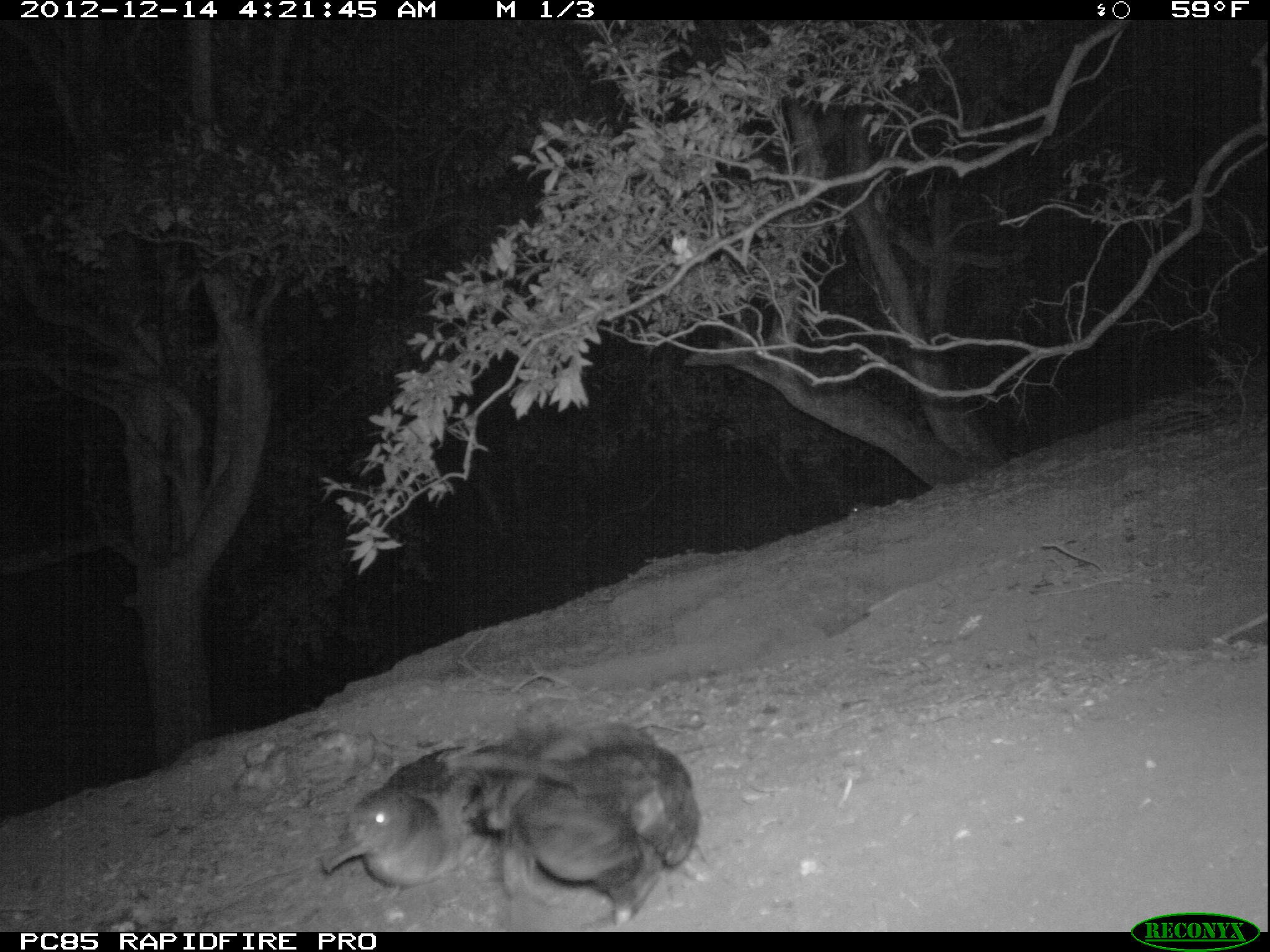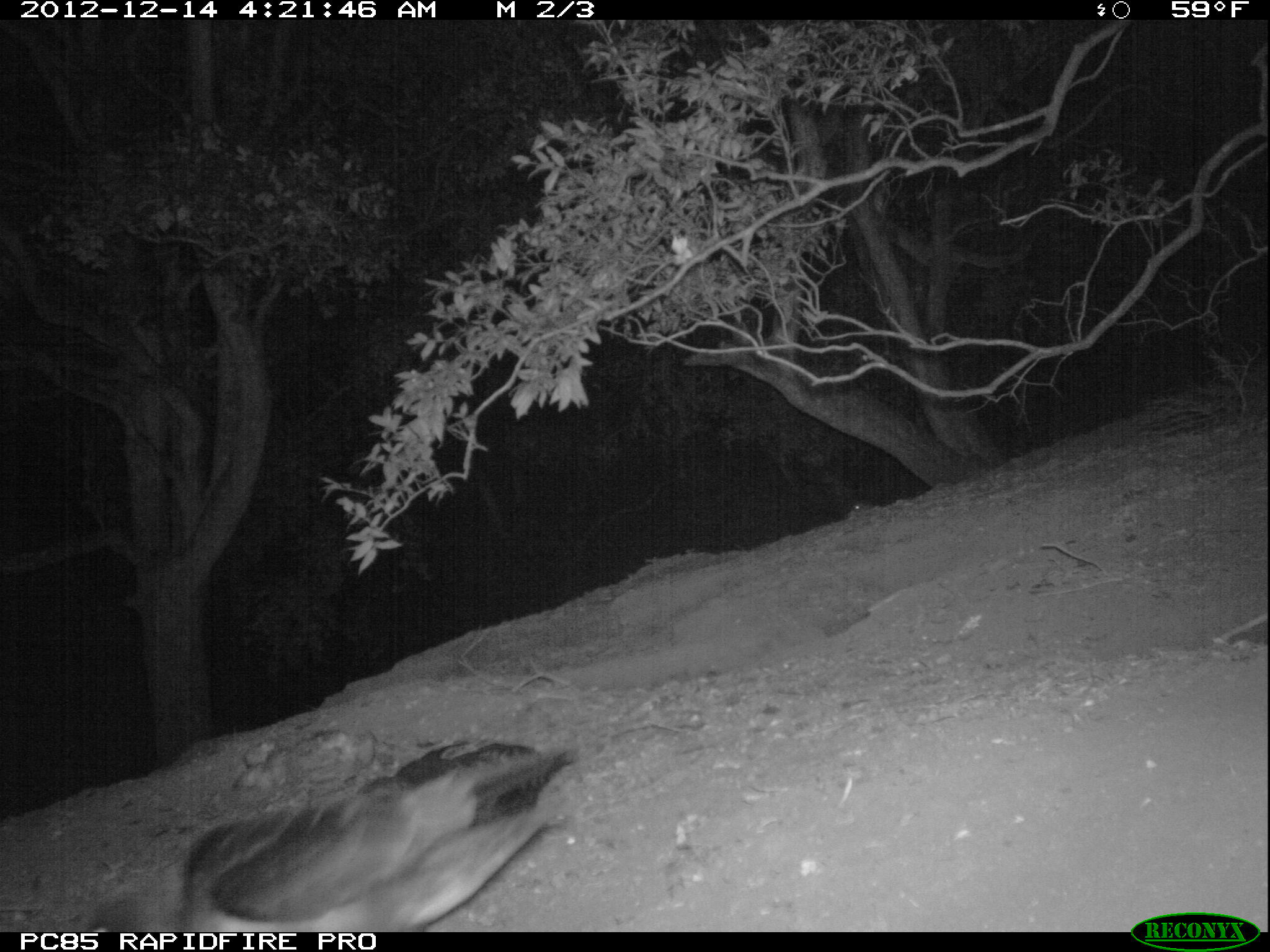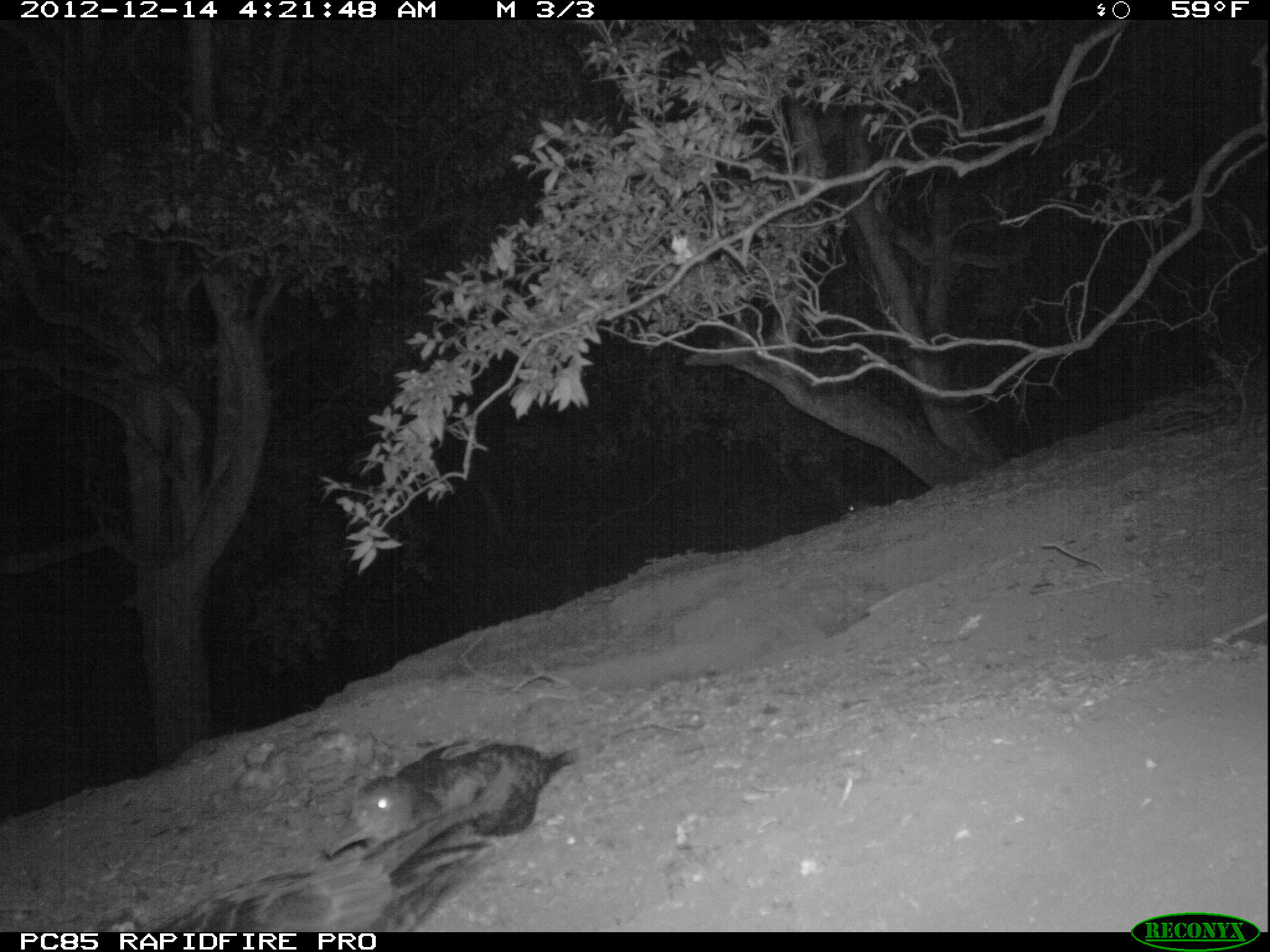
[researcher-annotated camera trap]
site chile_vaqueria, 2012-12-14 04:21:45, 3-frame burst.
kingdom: Animalia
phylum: Chordata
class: Aves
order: Procellariiformes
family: Procellariidae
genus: Calonectris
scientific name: Calonectris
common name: shearwater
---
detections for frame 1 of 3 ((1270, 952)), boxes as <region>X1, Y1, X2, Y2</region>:
shearwater: <region>458, 716, 702, 931</region>; <region>302, 731, 524, 888</region>; <region>848, 496, 871, 520</region>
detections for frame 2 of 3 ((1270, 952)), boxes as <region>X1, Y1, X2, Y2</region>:
shearwater: <region>71, 736, 583, 932</region>; <region>844, 495, 874, 519</region>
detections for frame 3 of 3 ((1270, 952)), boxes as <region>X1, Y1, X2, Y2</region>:
shearwater: <region>157, 824, 495, 931</region>; <region>337, 740, 575, 852</region>; <region>843, 497, 866, 521</region>